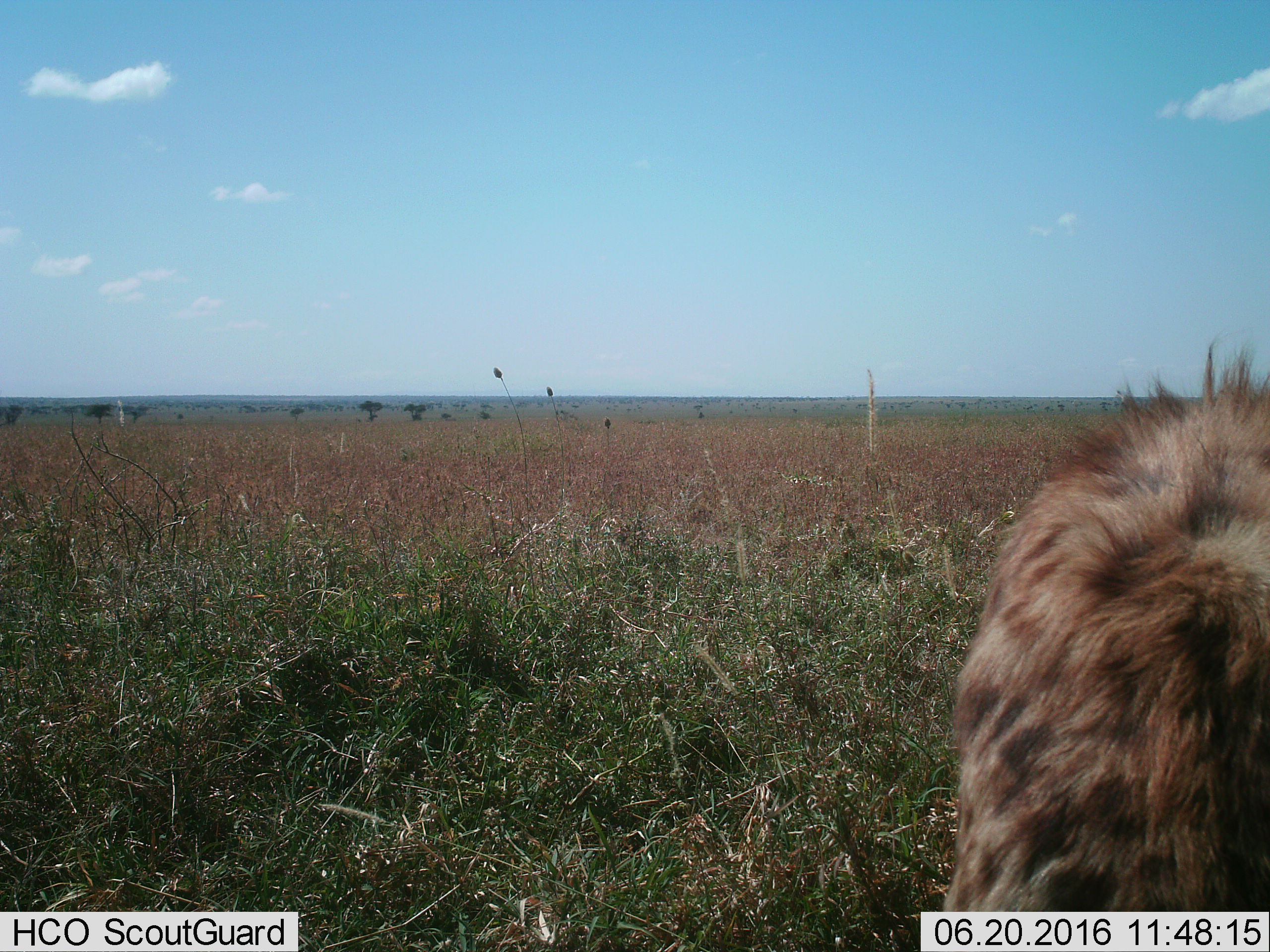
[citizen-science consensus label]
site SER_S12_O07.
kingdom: Animalia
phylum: Chordata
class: Mammalia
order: Carnivora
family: Hyaenidae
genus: Crocuta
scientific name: Crocuta crocuta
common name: spotted hyena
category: hyenaspotted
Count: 1.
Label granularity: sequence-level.